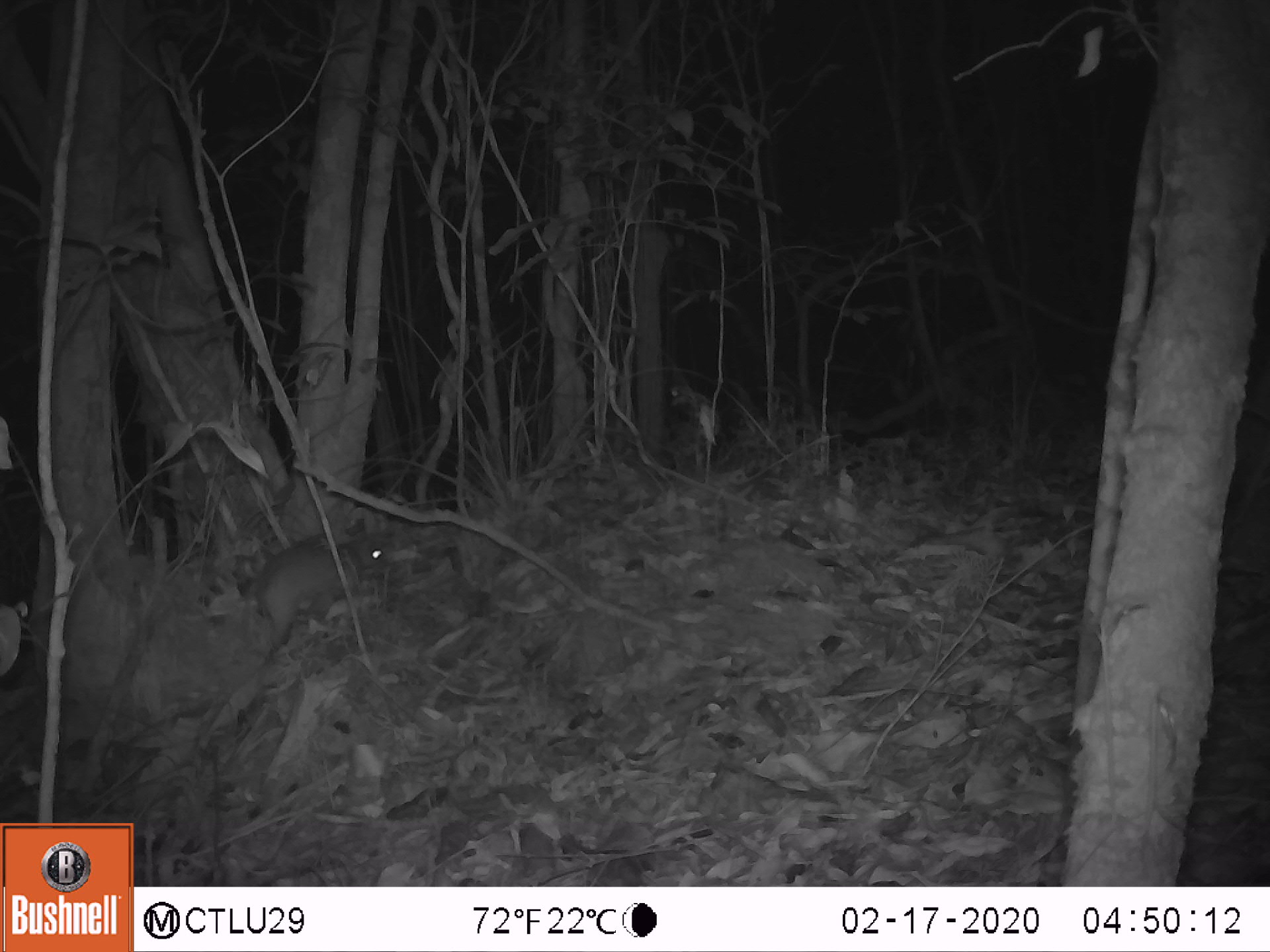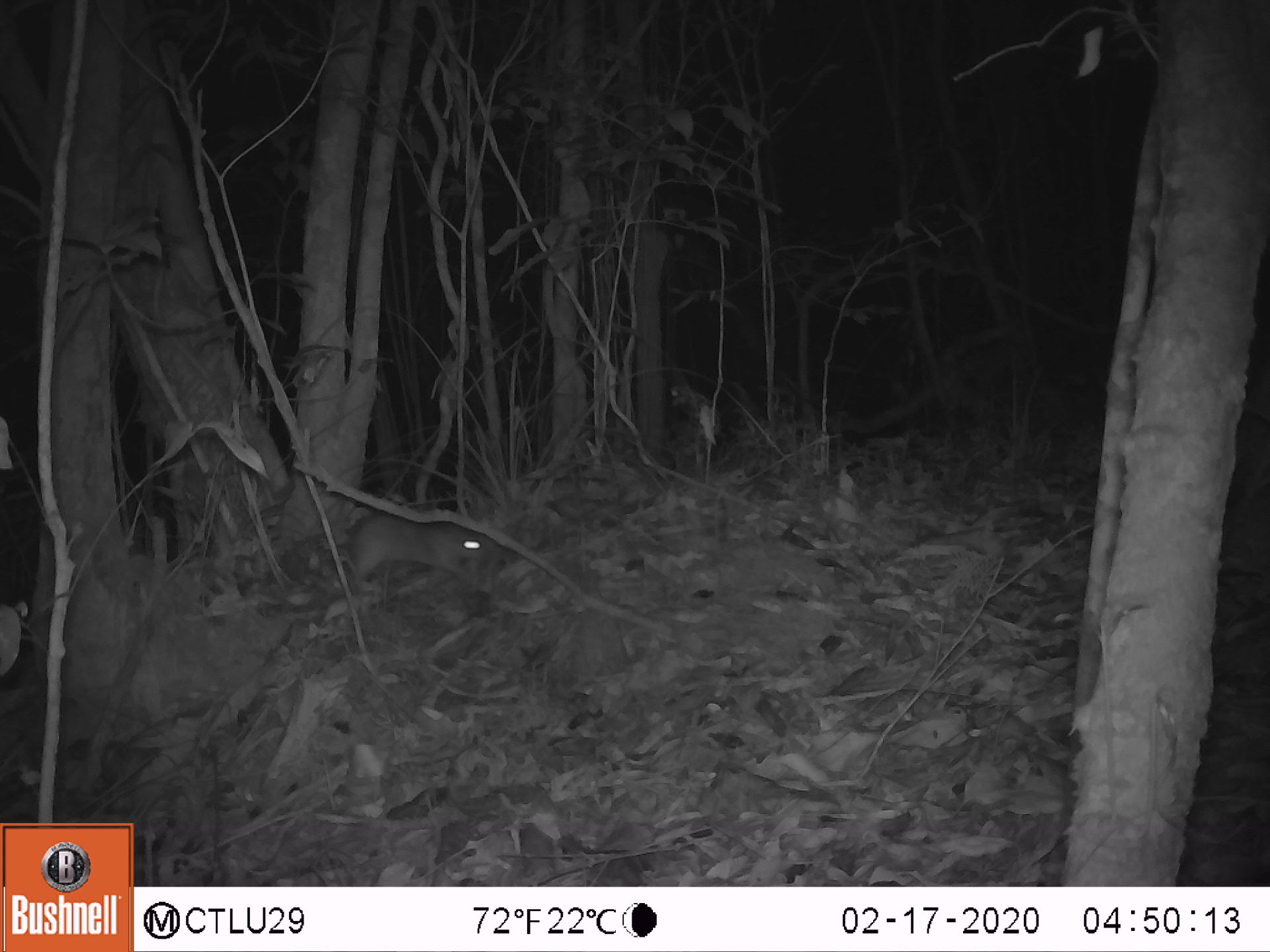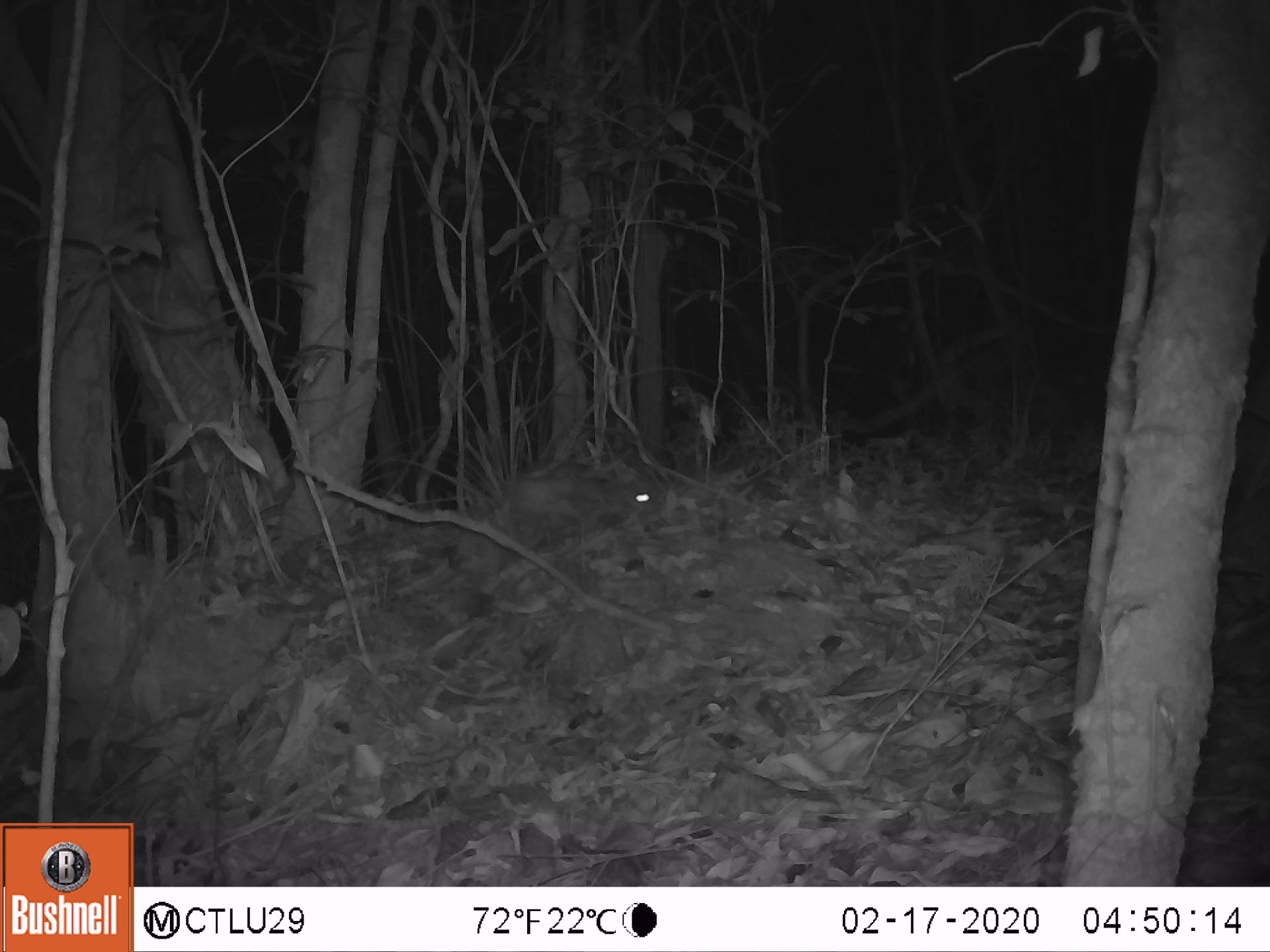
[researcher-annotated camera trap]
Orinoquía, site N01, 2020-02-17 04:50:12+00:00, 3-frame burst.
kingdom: Animalia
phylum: Chordata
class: Mammalia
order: Rodentia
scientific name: Rodentia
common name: rodent